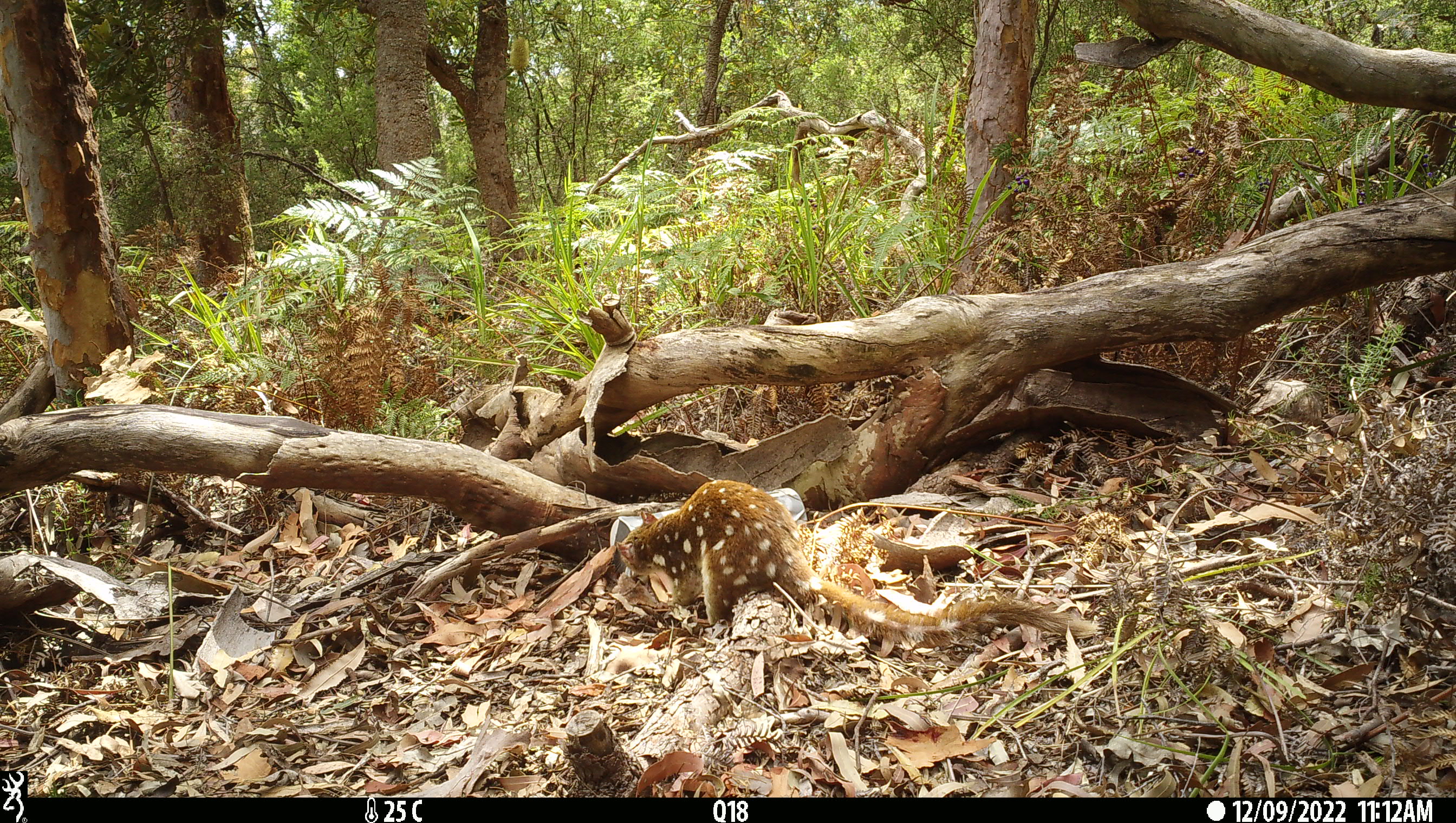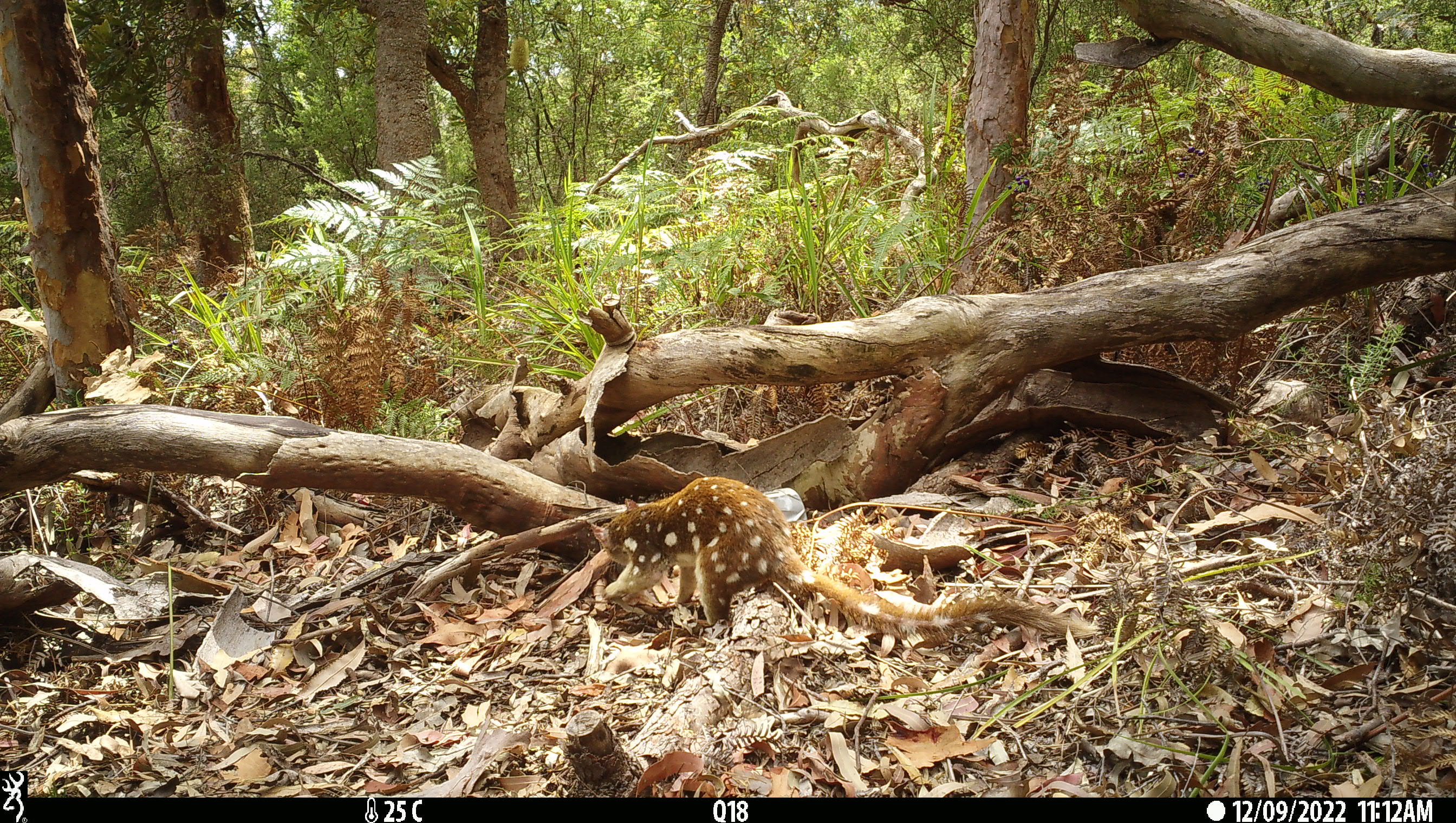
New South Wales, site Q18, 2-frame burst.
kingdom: Animalia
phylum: Chordata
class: Mammalia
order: Dasyuromorphia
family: Dasyuridae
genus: Dasyurus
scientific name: Dasyurus maculatus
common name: spotted-tailed quoll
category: quoll